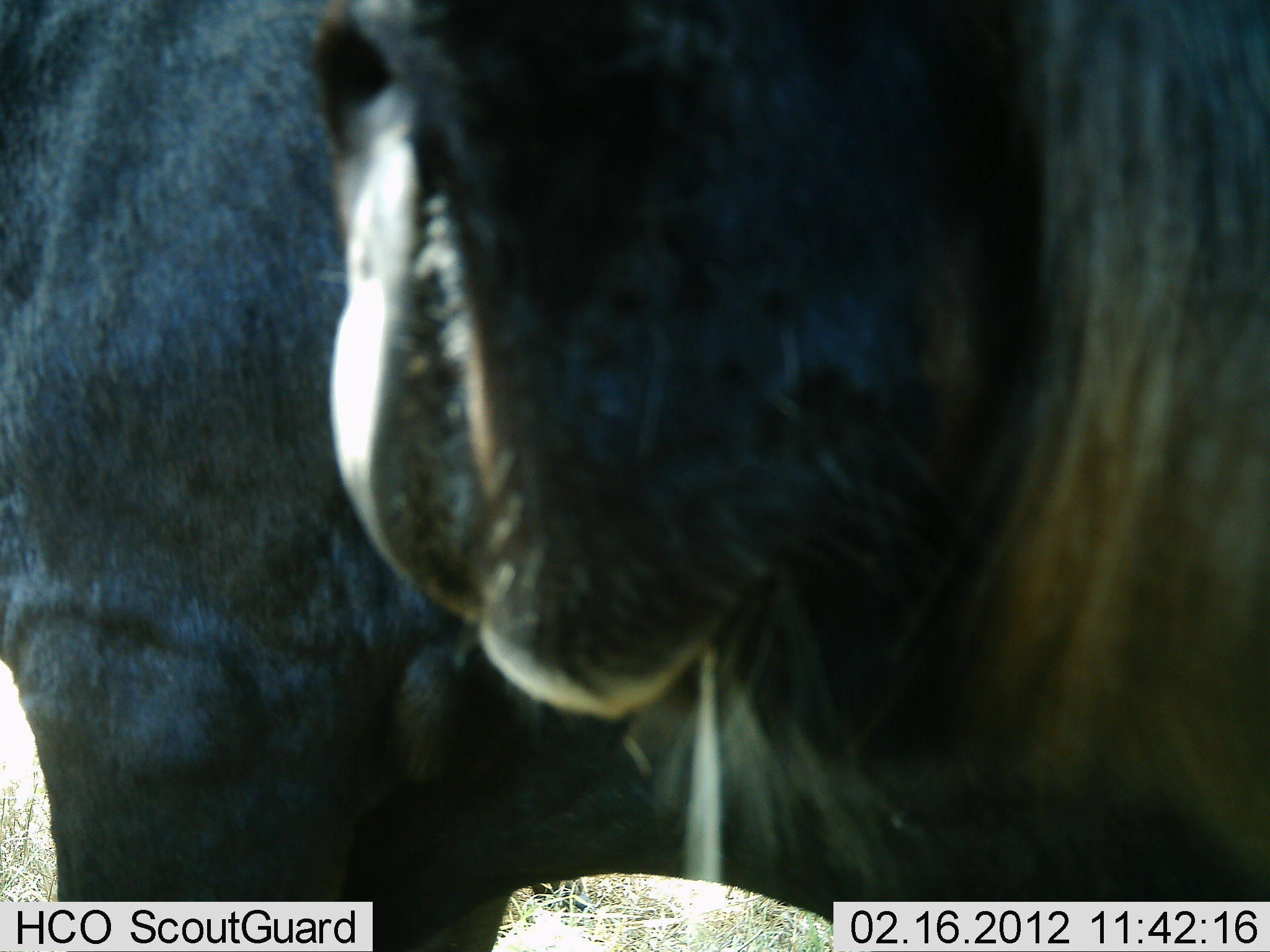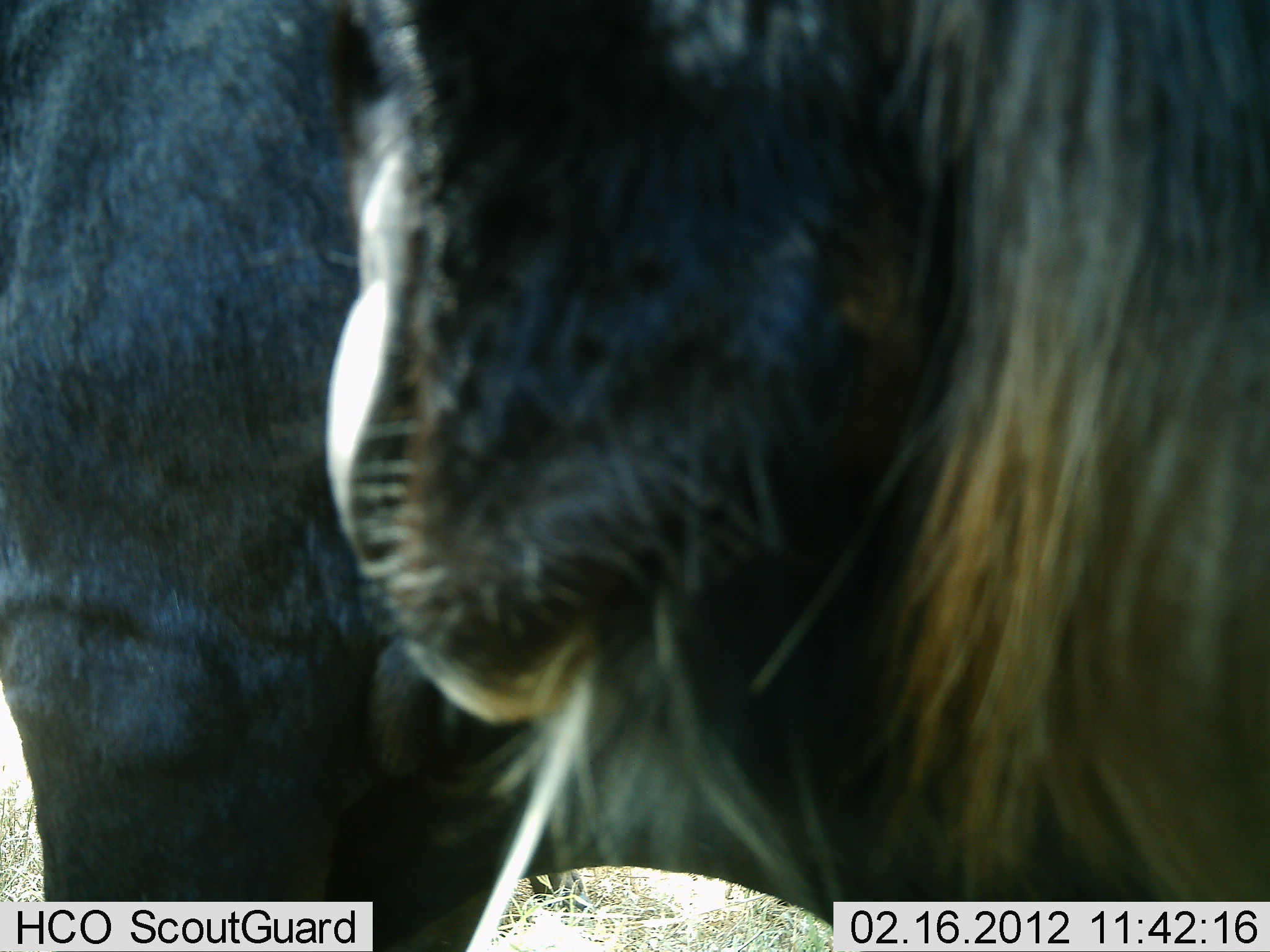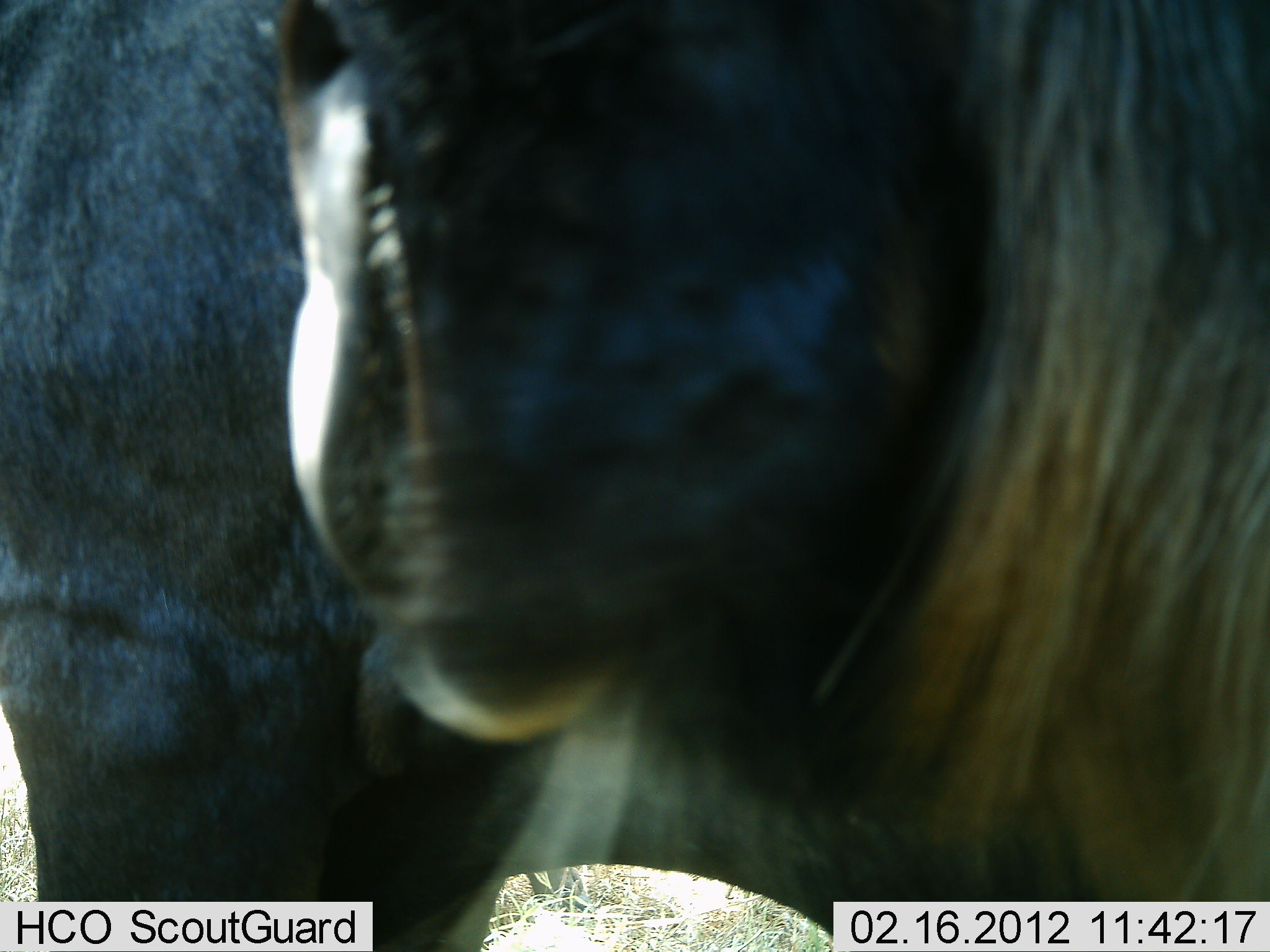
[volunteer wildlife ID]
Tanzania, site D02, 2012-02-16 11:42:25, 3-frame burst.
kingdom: Animalia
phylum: Chordata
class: Mammalia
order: Artiodactyla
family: Bovidae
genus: Connochaetes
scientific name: Connochaetes taurinus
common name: blue wildebeest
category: wildebeest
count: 1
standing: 85%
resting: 0%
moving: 0%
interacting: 0%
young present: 0%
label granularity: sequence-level